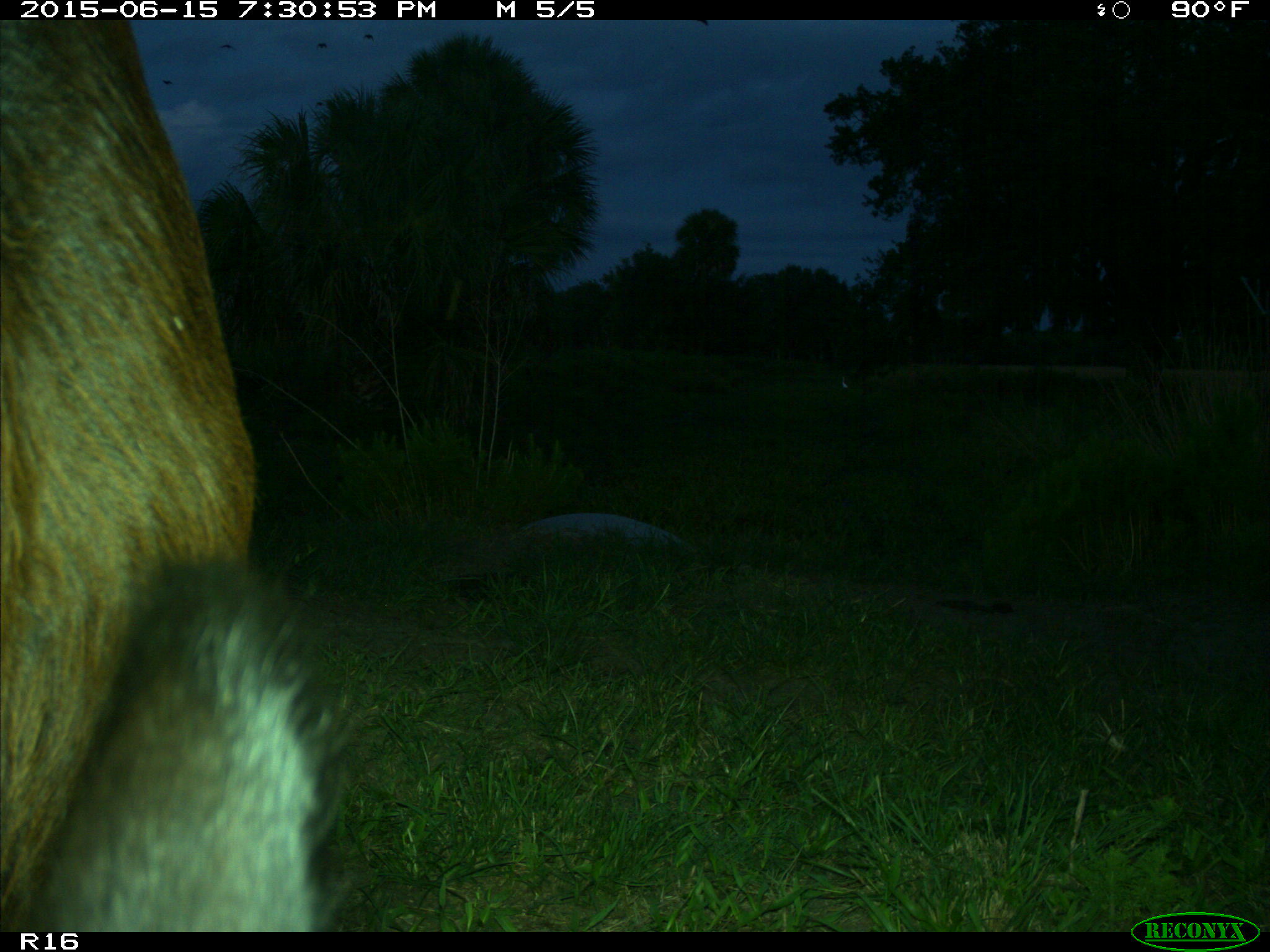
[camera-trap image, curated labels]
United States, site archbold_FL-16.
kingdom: Animalia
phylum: Chordata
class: Mammalia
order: Artiodactyla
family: Bovidae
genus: Bos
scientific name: Bos taurus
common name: domestic cow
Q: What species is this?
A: Bos taurus (domestic cow).